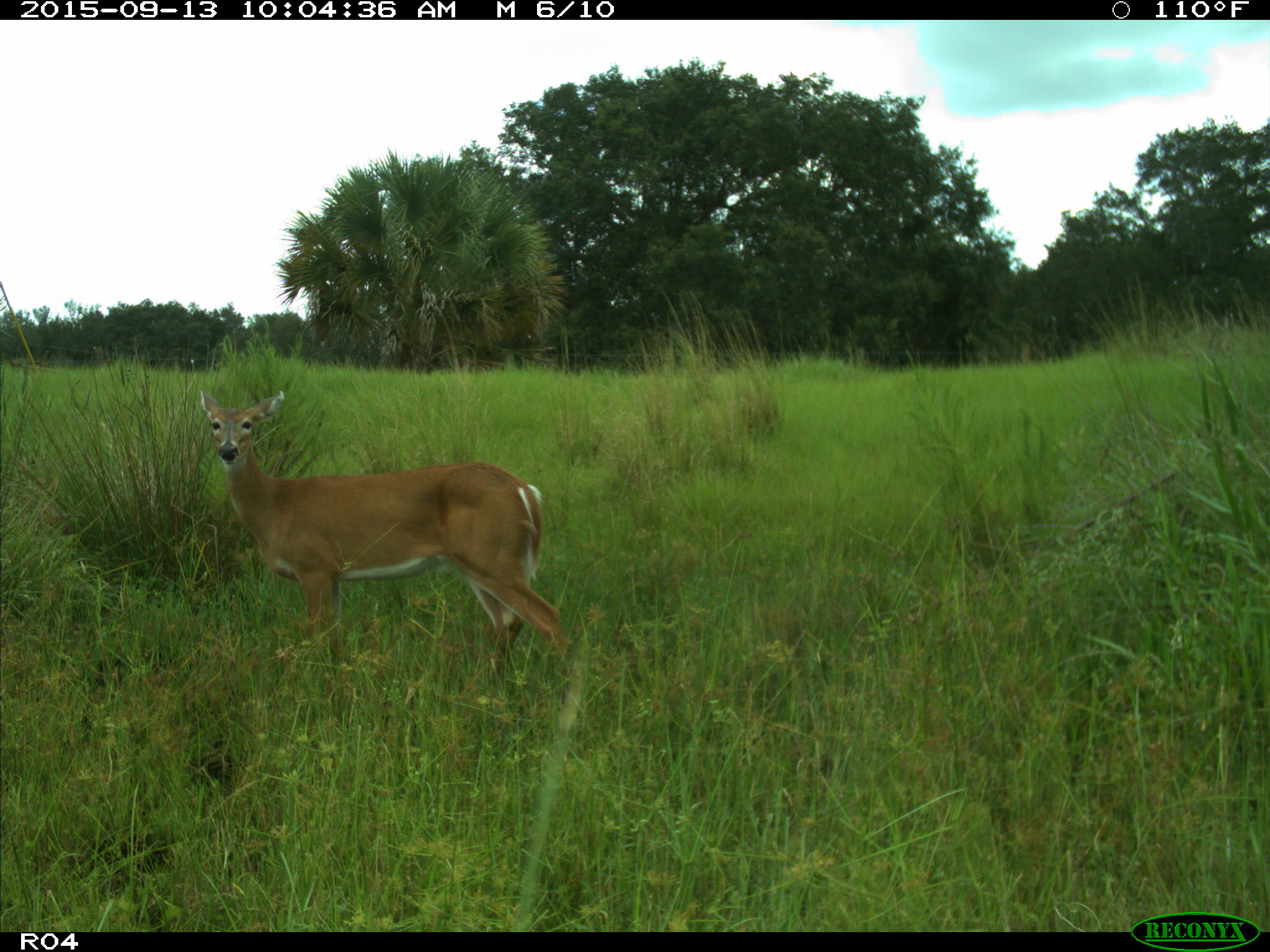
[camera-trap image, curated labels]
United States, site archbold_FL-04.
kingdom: Animalia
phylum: Chordata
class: Mammalia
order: Artiodactyla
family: Cervidae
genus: Odocoileus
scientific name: Odocoileus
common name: deer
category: unidentified deer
Unidentified deer (deer) (Odocoileus).